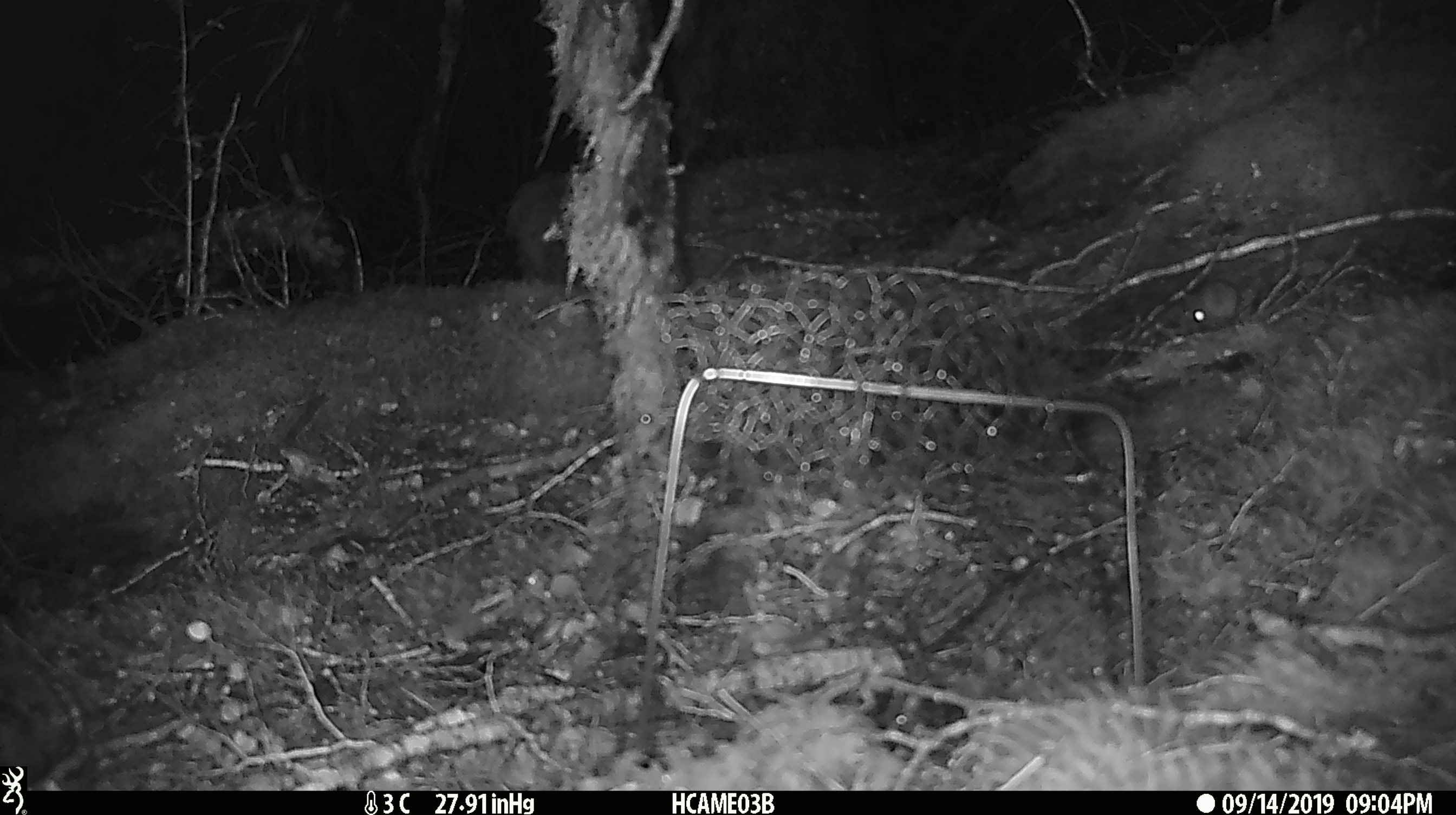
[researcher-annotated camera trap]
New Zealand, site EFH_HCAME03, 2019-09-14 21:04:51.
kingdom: Animalia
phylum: Chordata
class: Mammalia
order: Rodentia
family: Muridae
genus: Mus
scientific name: Mus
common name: mouse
Mouse (Mus).